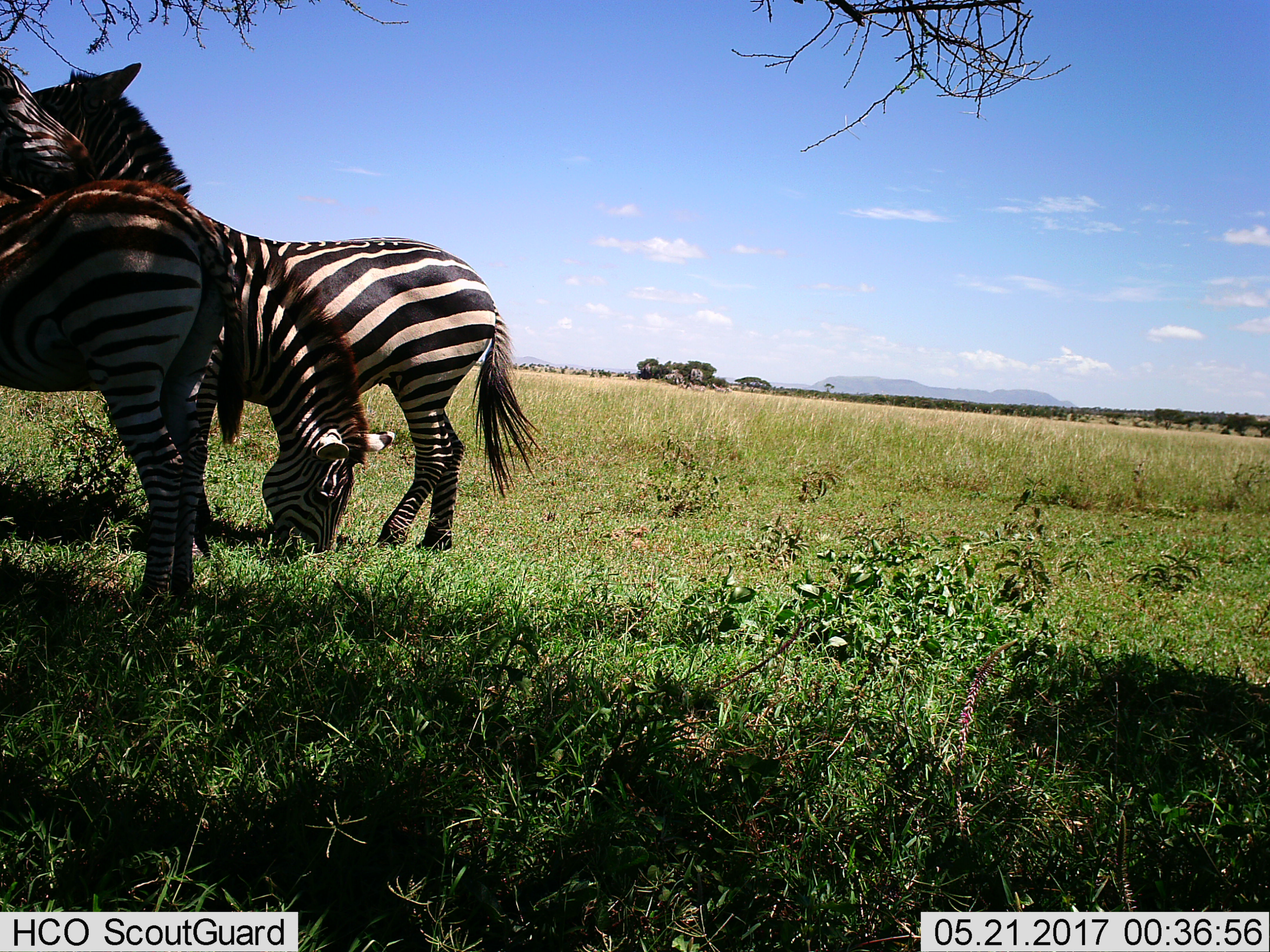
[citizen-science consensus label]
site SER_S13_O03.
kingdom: Animalia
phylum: Chordata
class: Mammalia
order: Perissodactyla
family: Equidae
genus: Equus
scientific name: Equus quagga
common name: plains zebra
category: zebraplains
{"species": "zebraplains (plains zebra) (Equus quagga)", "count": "4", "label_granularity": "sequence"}